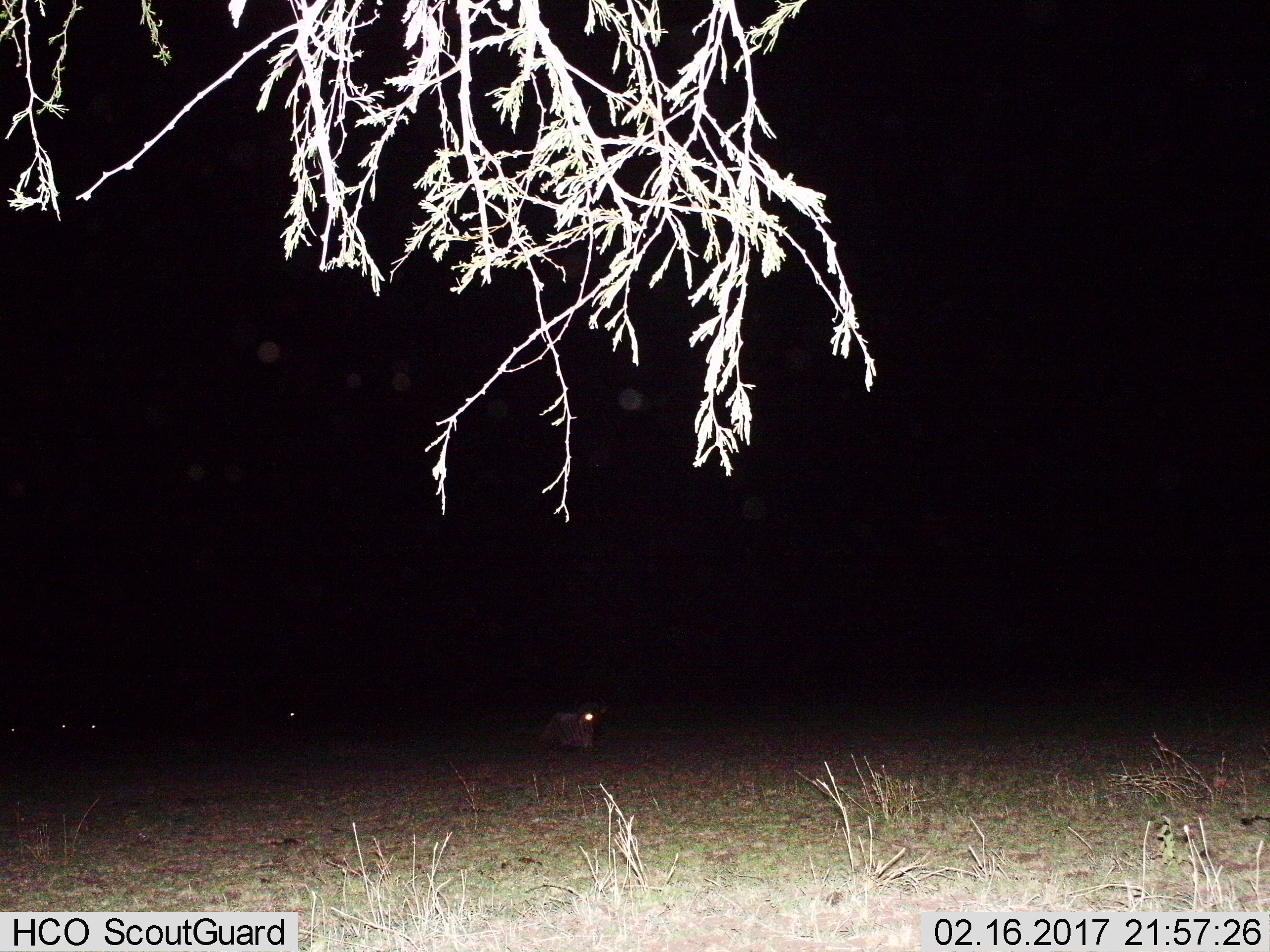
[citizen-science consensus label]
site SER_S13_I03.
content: unidentified animal